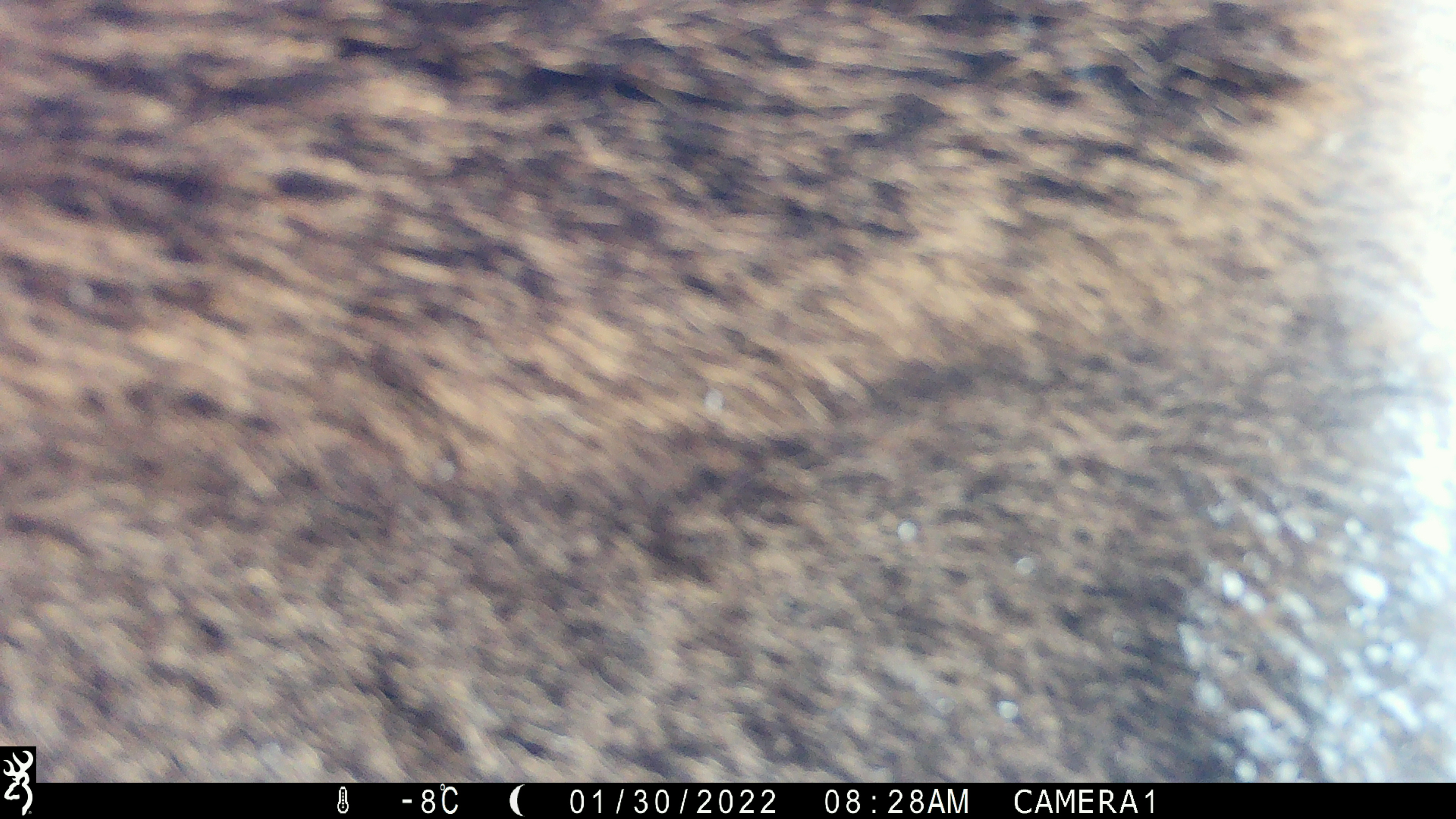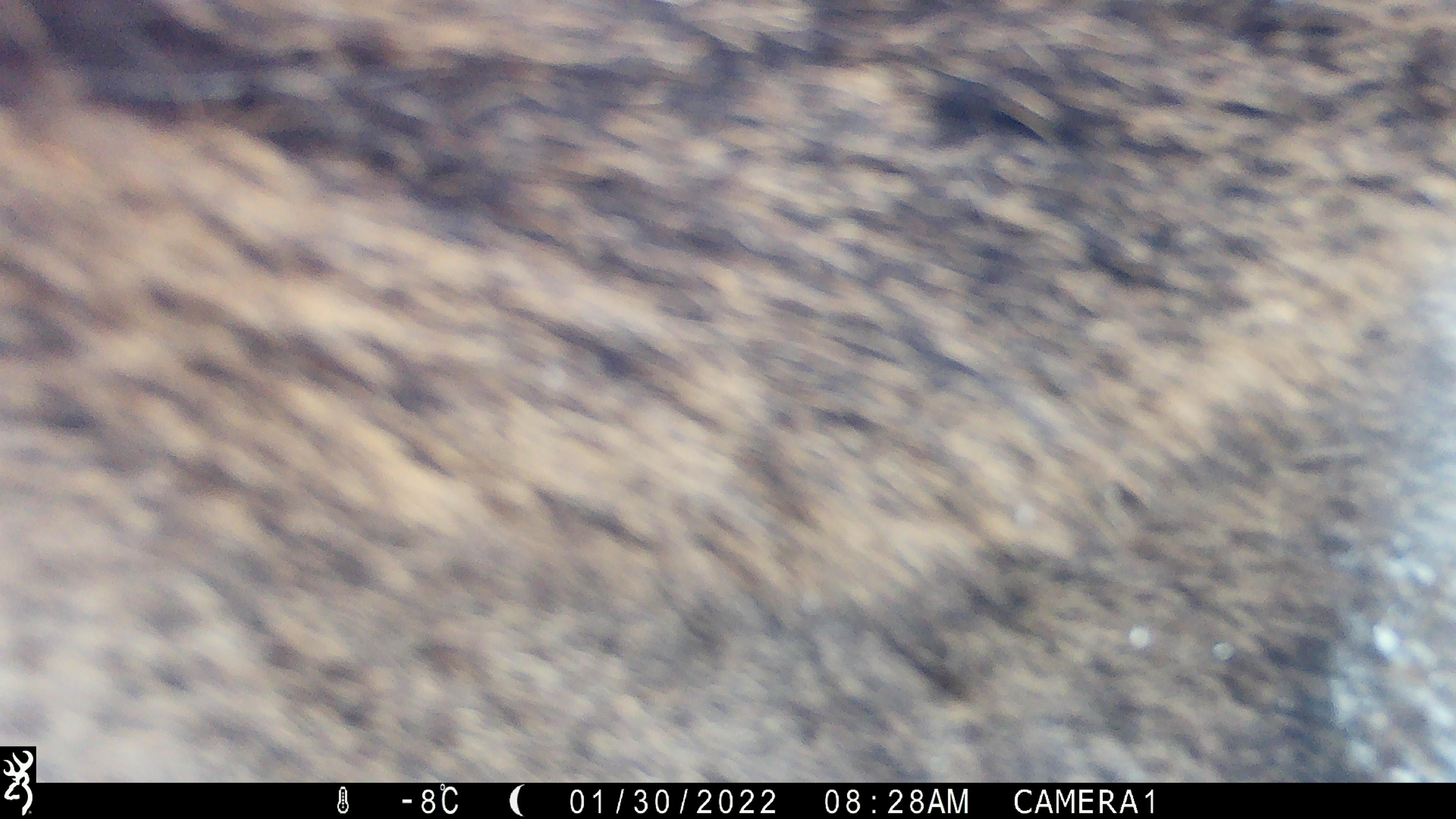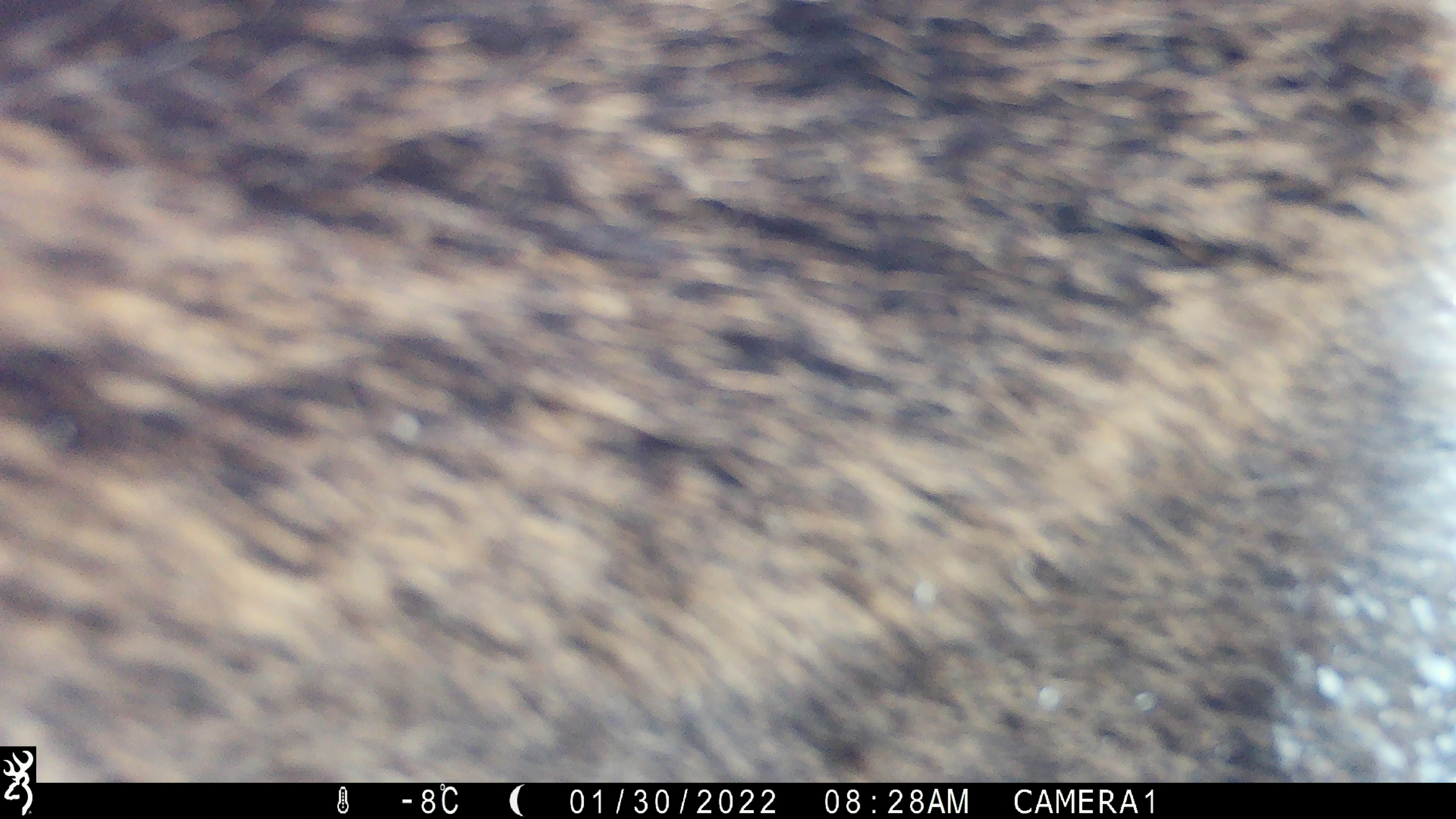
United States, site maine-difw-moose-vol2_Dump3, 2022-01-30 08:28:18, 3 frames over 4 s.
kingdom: Animalia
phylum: Chordata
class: Mammalia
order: Artiodactyla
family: Cervidae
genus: Alces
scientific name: Alces alces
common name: moose